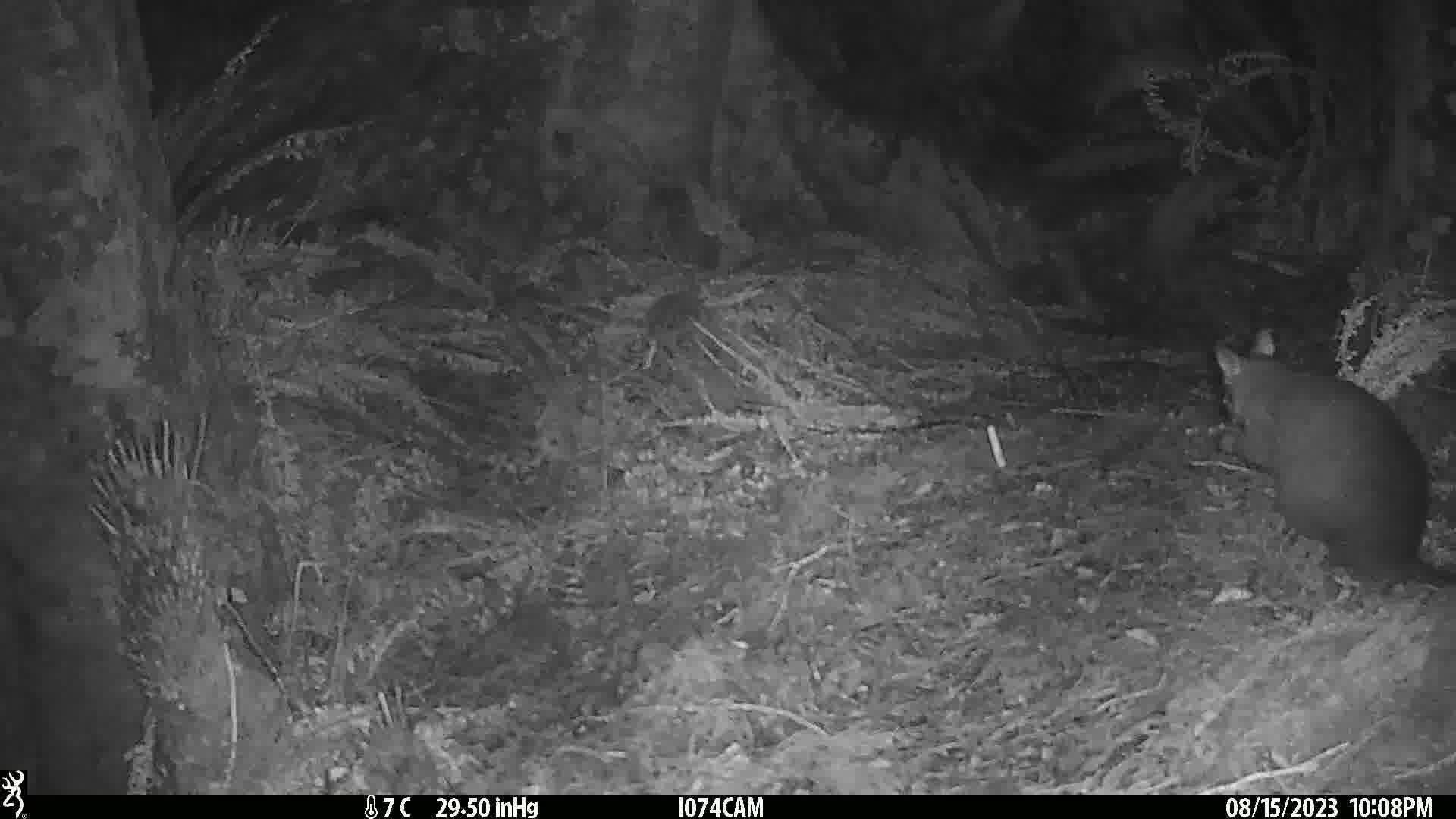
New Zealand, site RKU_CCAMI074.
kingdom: Animalia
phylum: Chordata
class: Mammalia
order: Diprotodontia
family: Phalangeridae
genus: Trichosurus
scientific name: Trichosurus vulpecula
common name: common brushtail possum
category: possum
Possum (common brushtail possum) (Trichosurus vulpecula).